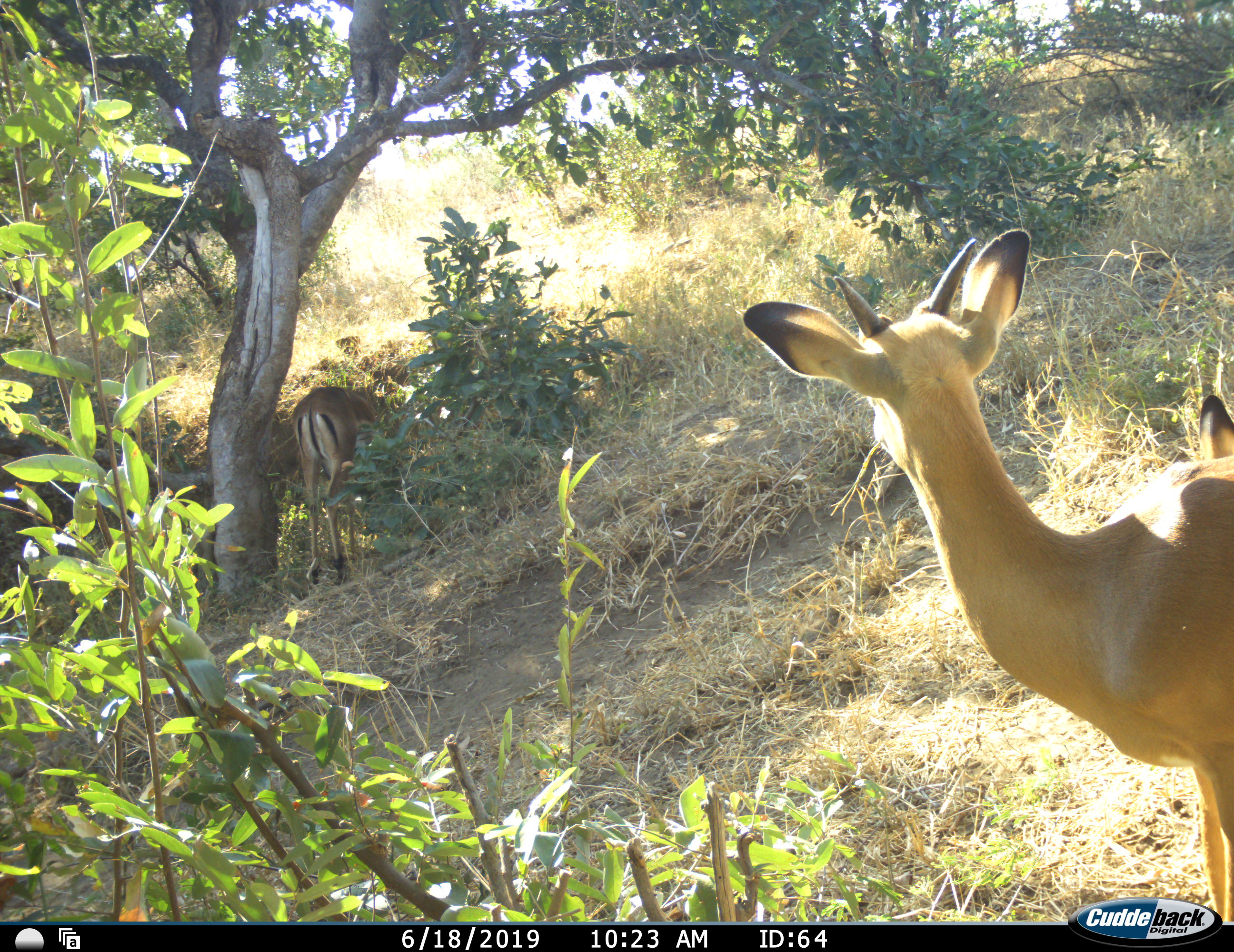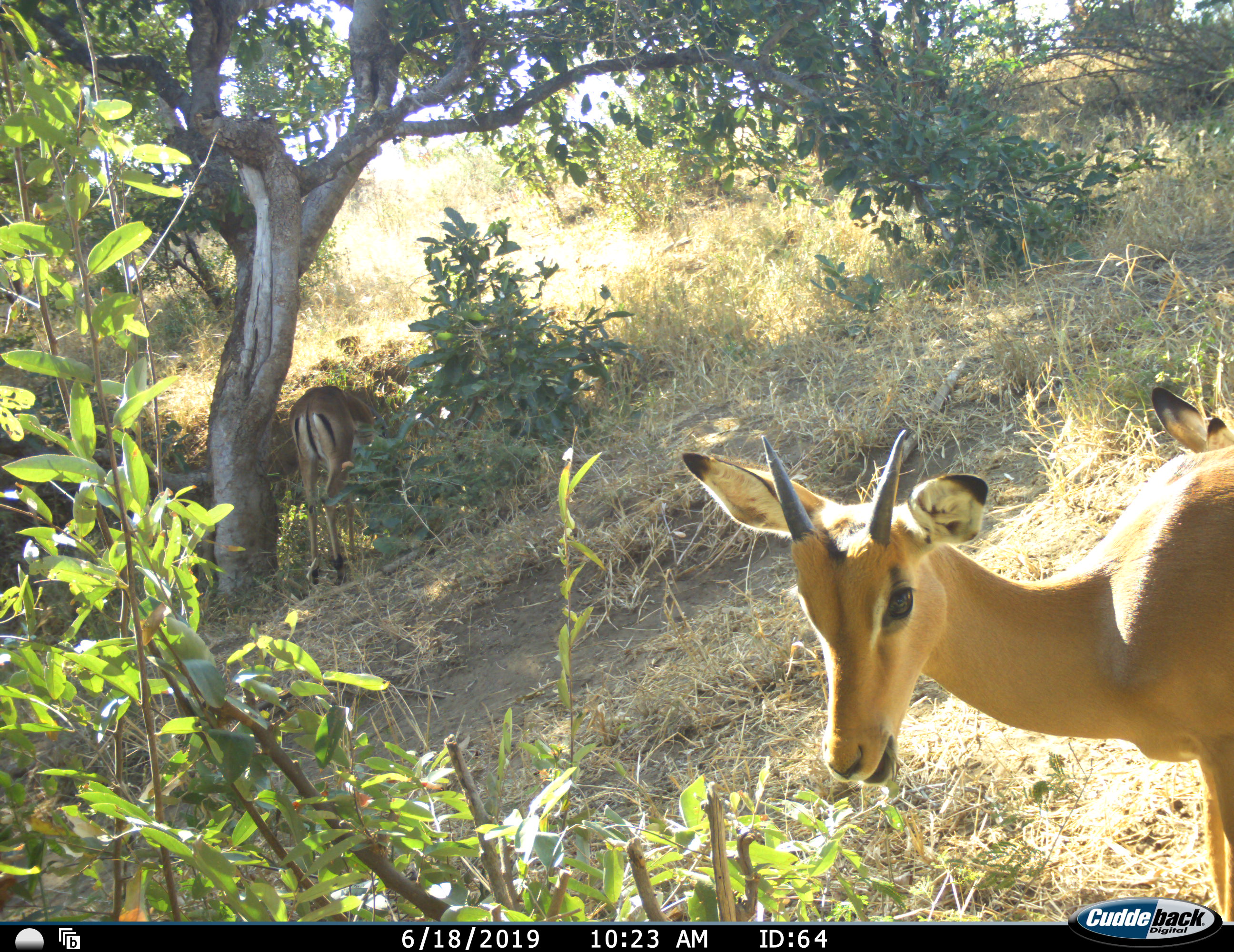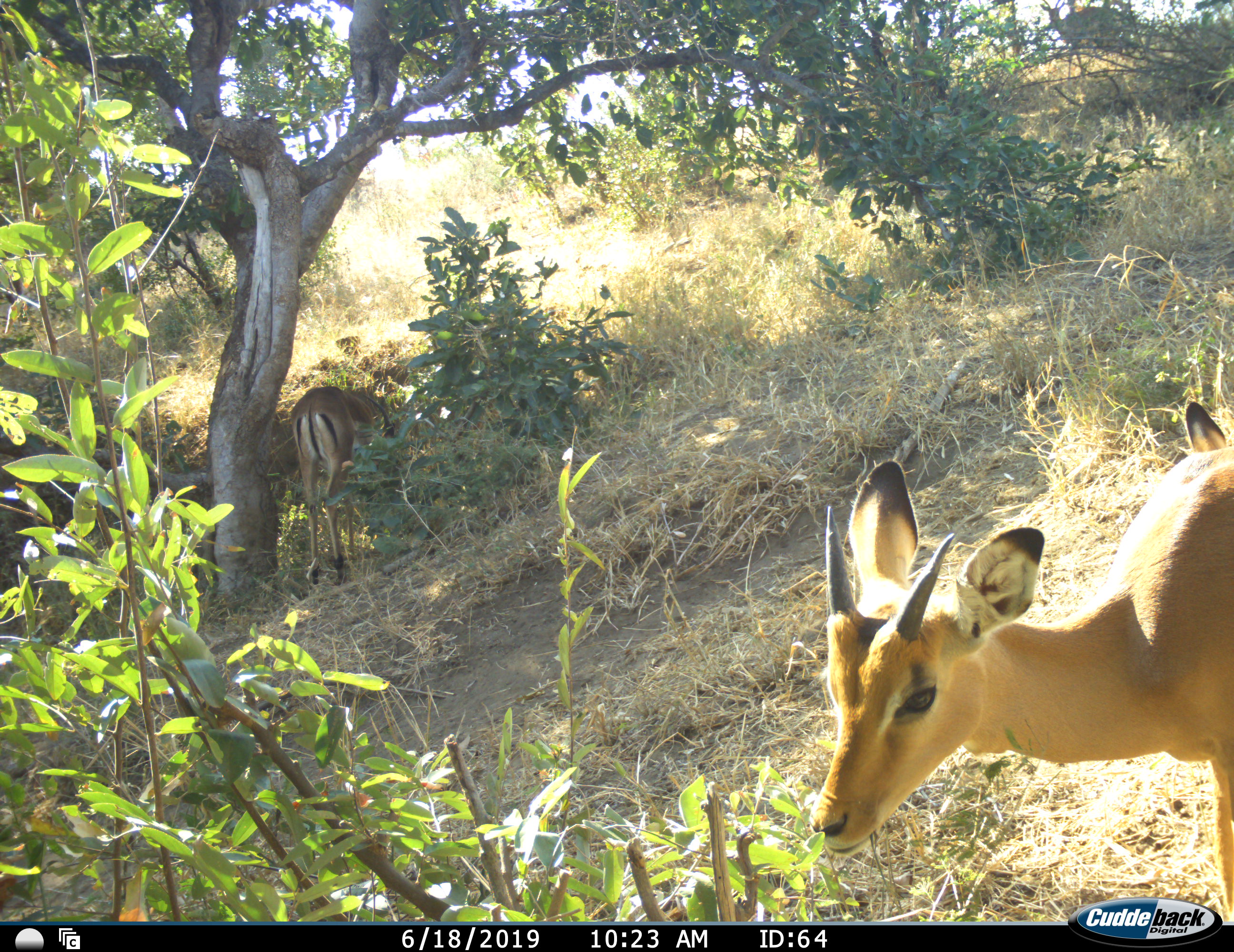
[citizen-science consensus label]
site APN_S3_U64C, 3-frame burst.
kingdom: Animalia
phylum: Chordata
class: Mammalia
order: Artiodactyla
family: Bovidae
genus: Aepyceros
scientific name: Aepyceros melampus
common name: impala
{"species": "impala (Aepyceros melampus)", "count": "3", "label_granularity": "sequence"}